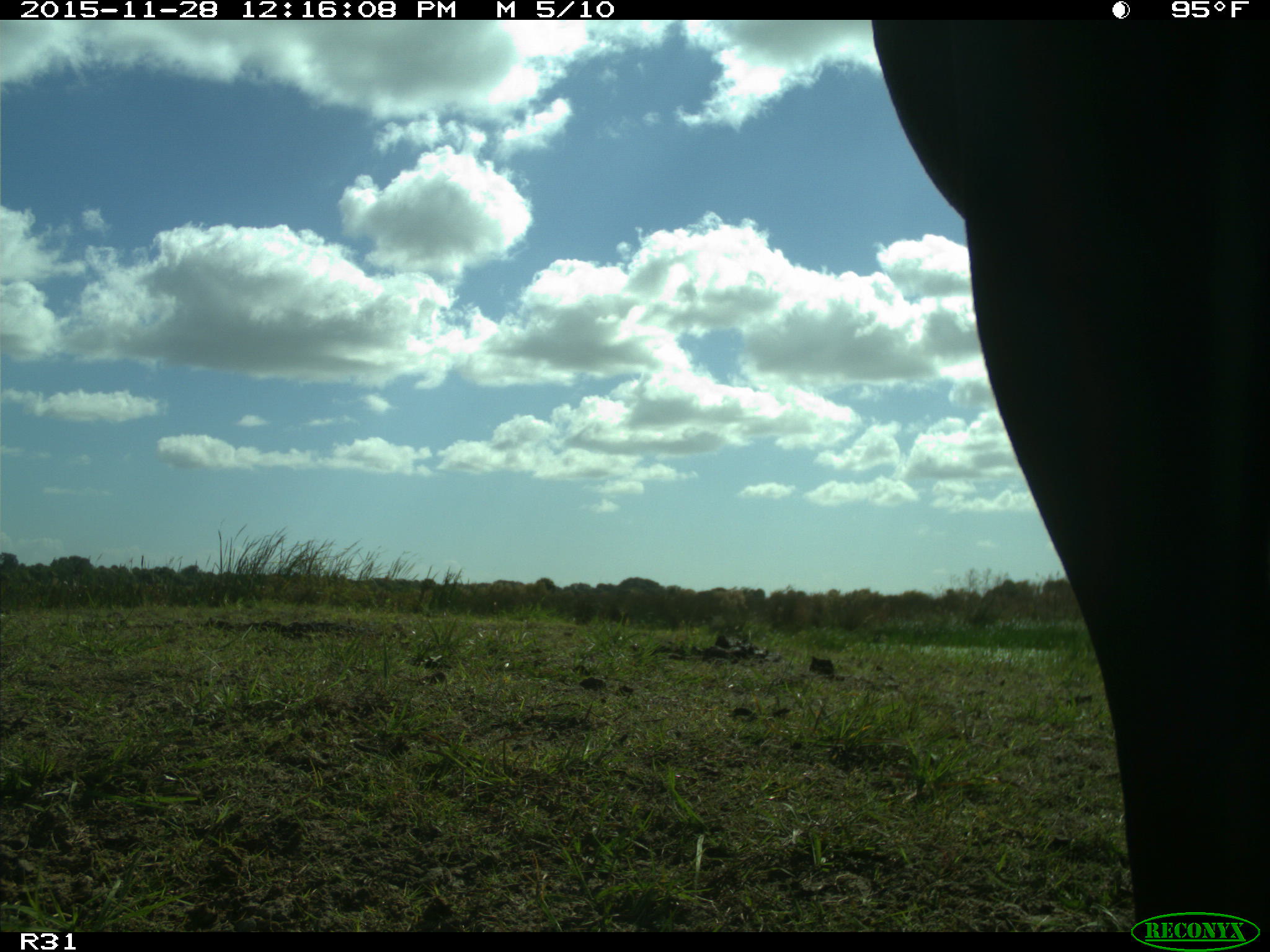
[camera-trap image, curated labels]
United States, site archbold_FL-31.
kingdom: Animalia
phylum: Chordata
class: Mammalia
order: Artiodactyla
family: Bovidae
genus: Bos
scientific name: Bos taurus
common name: domestic cow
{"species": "Bos taurus (domestic cow)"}